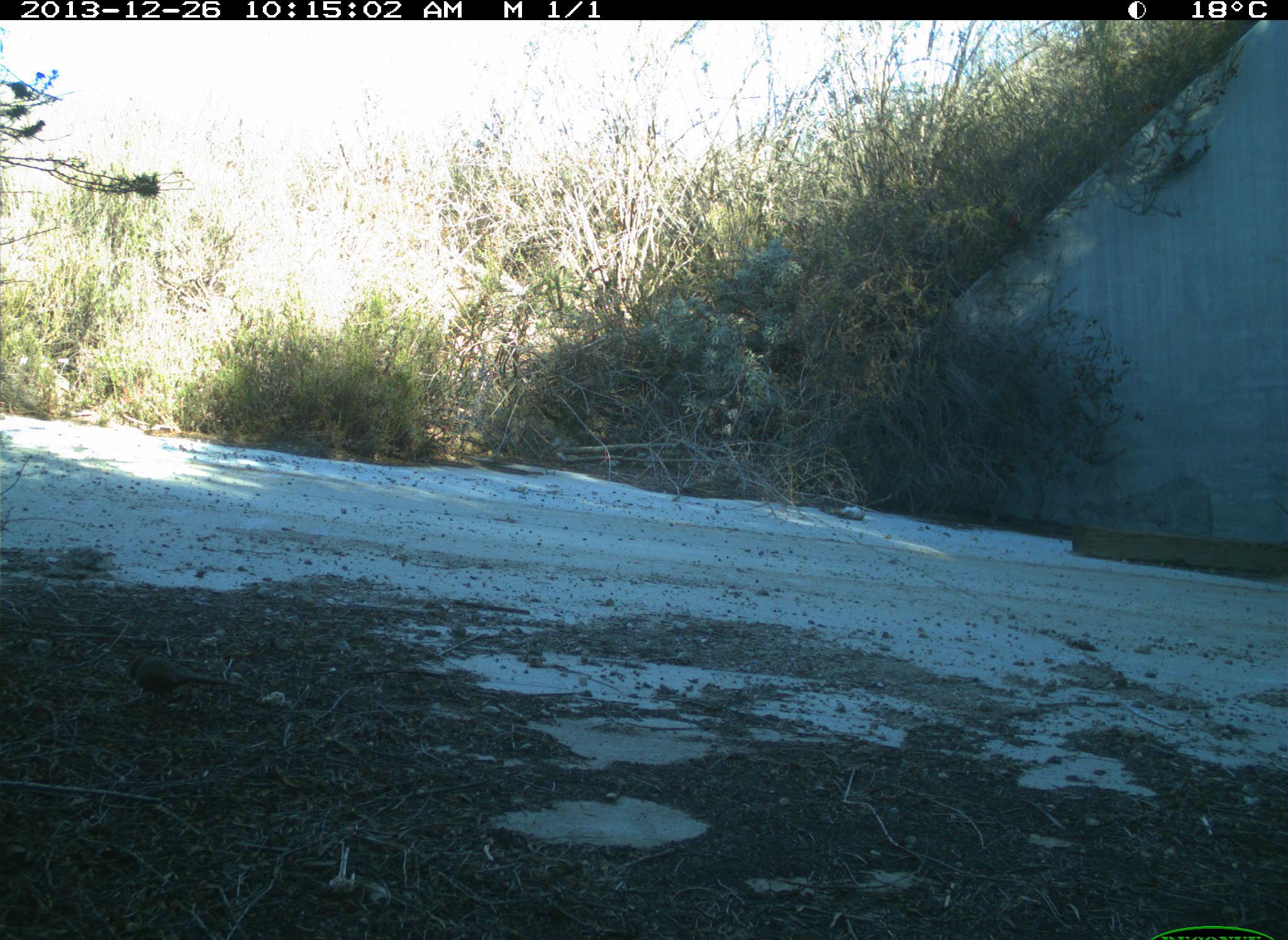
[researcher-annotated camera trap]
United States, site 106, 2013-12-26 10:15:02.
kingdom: Animalia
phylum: Chordata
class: Aves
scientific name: Aves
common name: bird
Bird (Aves).